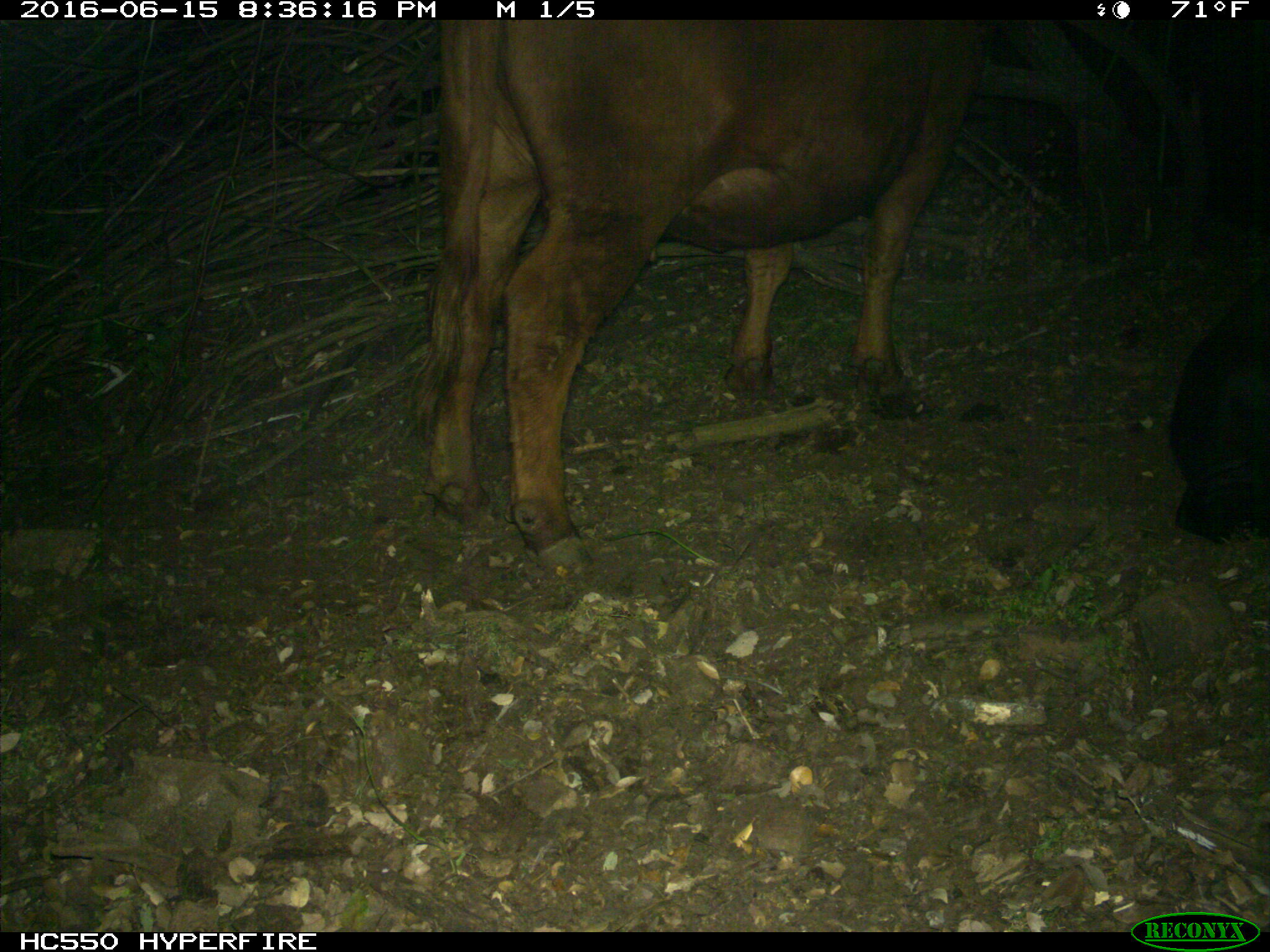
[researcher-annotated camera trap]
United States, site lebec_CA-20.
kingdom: Animalia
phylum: Chordata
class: Mammalia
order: Artiodactyla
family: Bovidae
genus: Bos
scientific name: Bos taurus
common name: domestic cow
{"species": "Bos taurus (domestic cow)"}